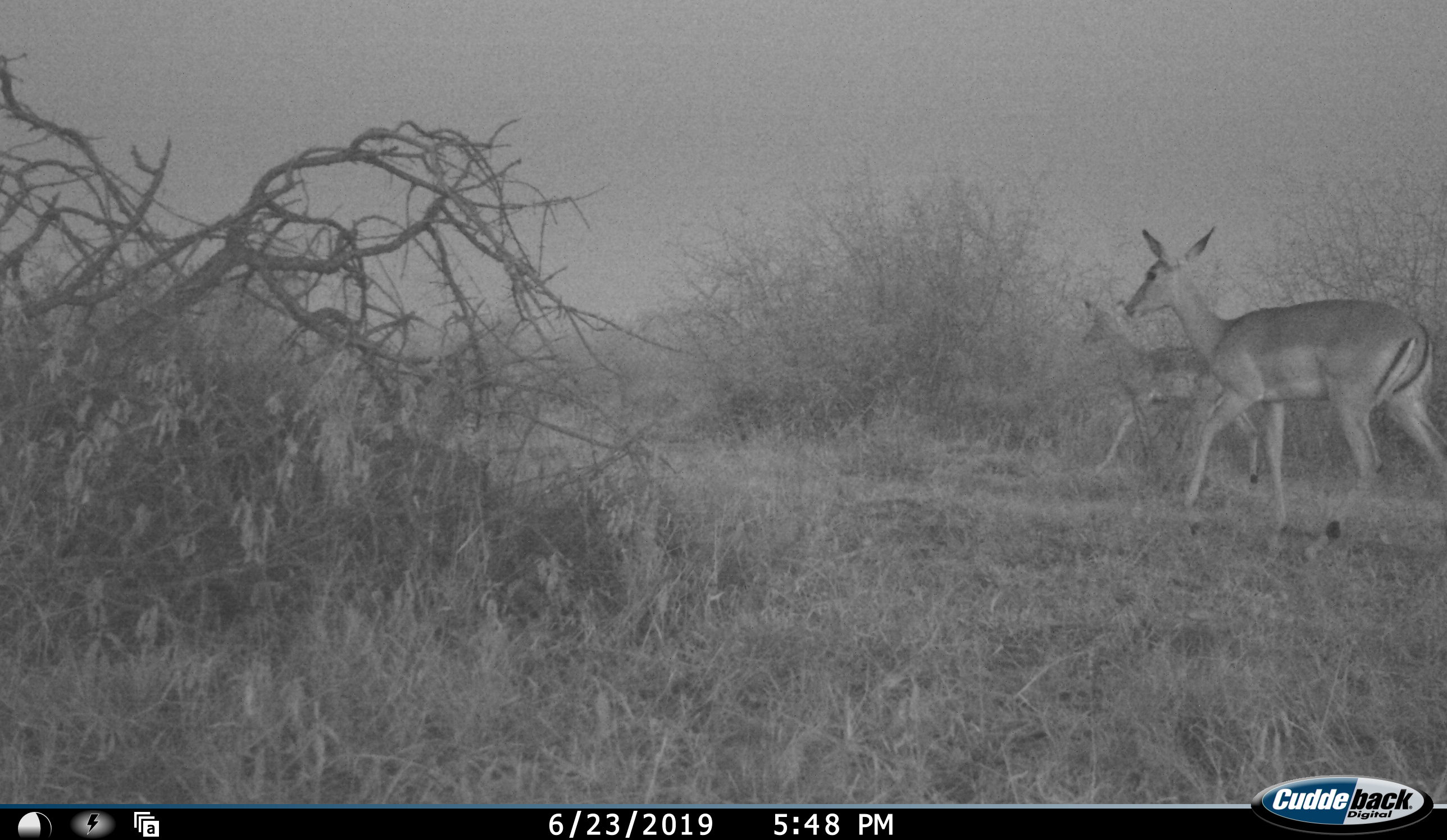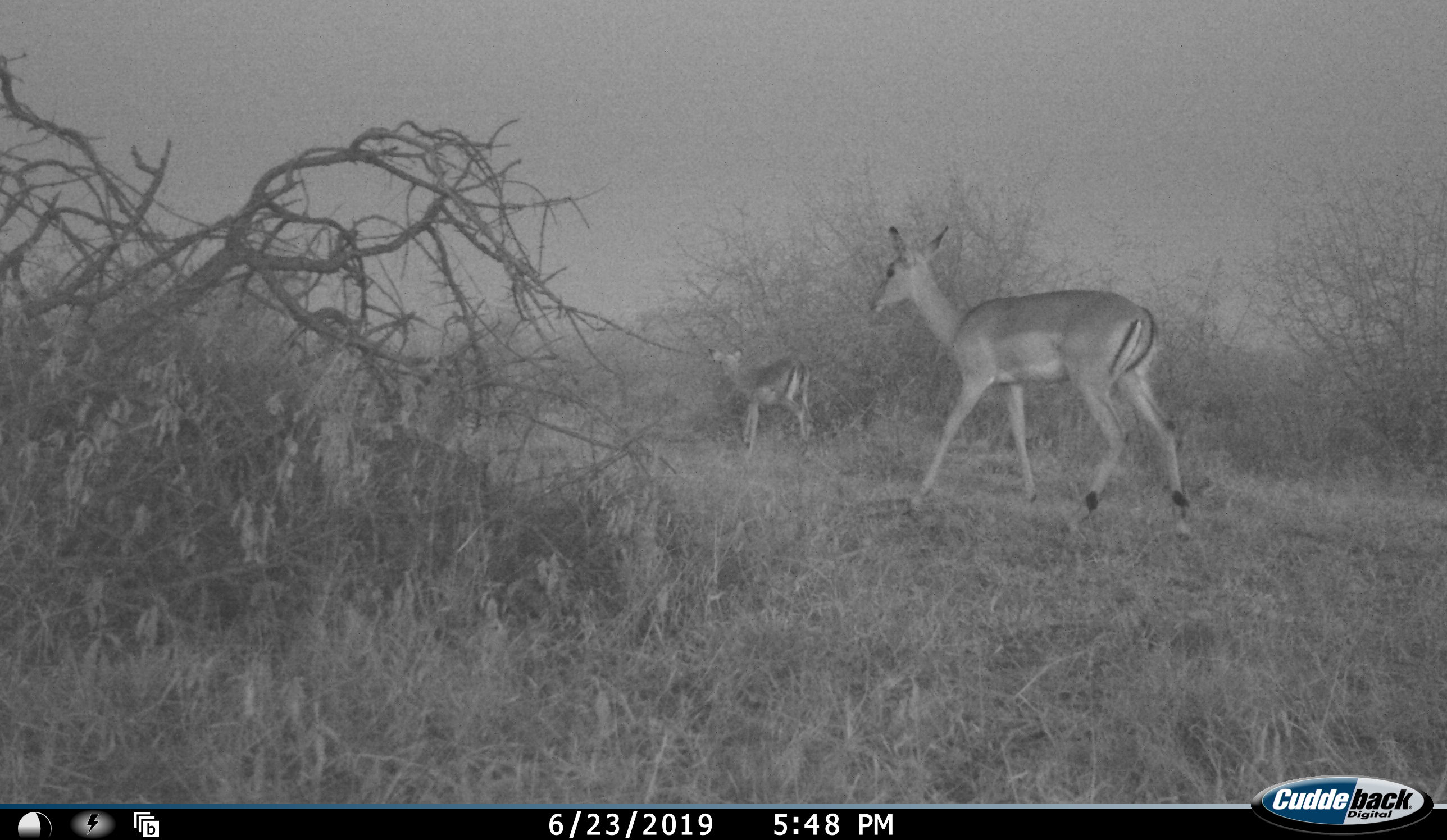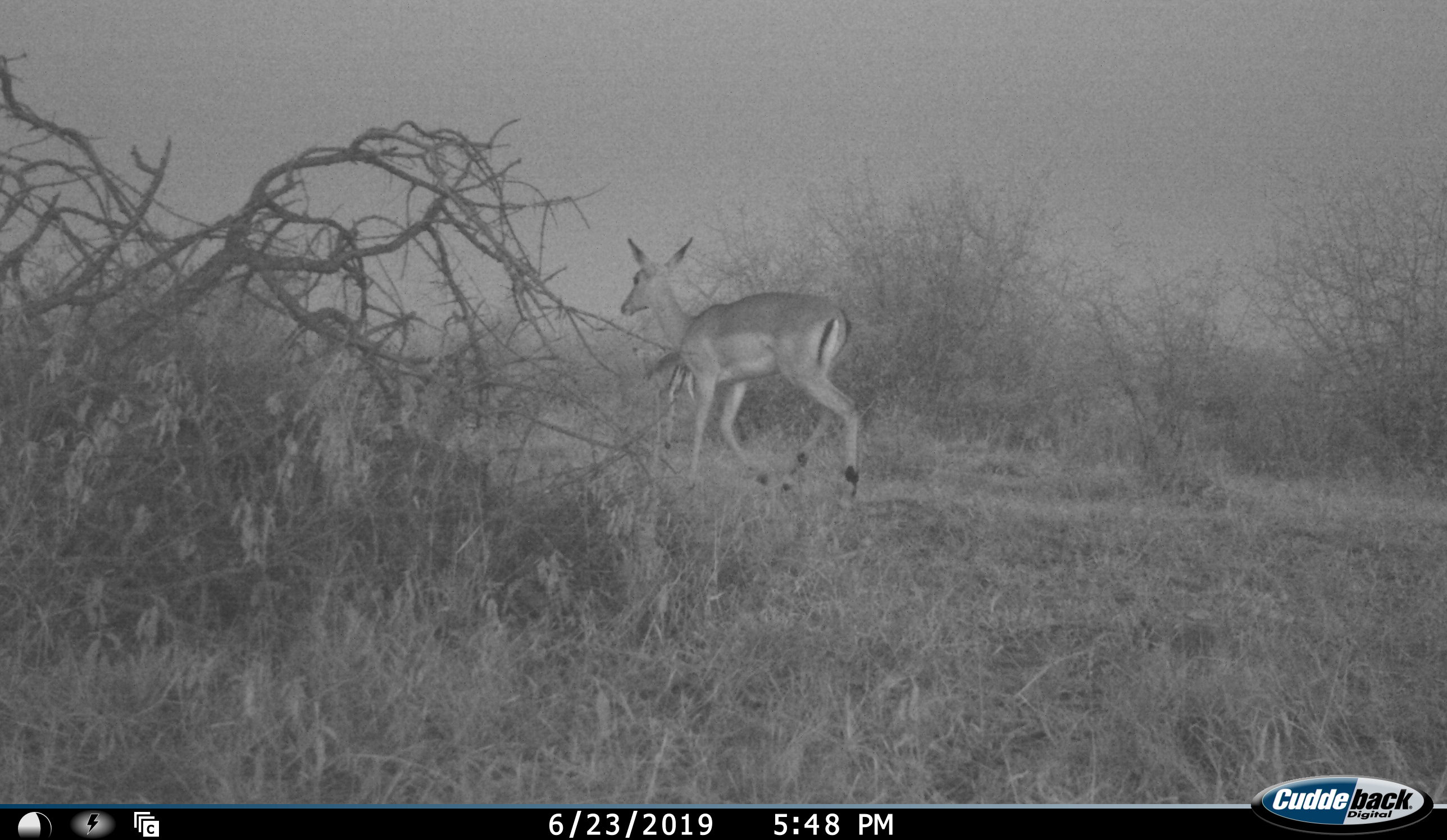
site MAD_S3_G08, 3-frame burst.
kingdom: Animalia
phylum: Chordata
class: Mammalia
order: Artiodactyla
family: Bovidae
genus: Aepyceros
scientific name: Aepyceros melampus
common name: impala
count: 2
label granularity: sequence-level